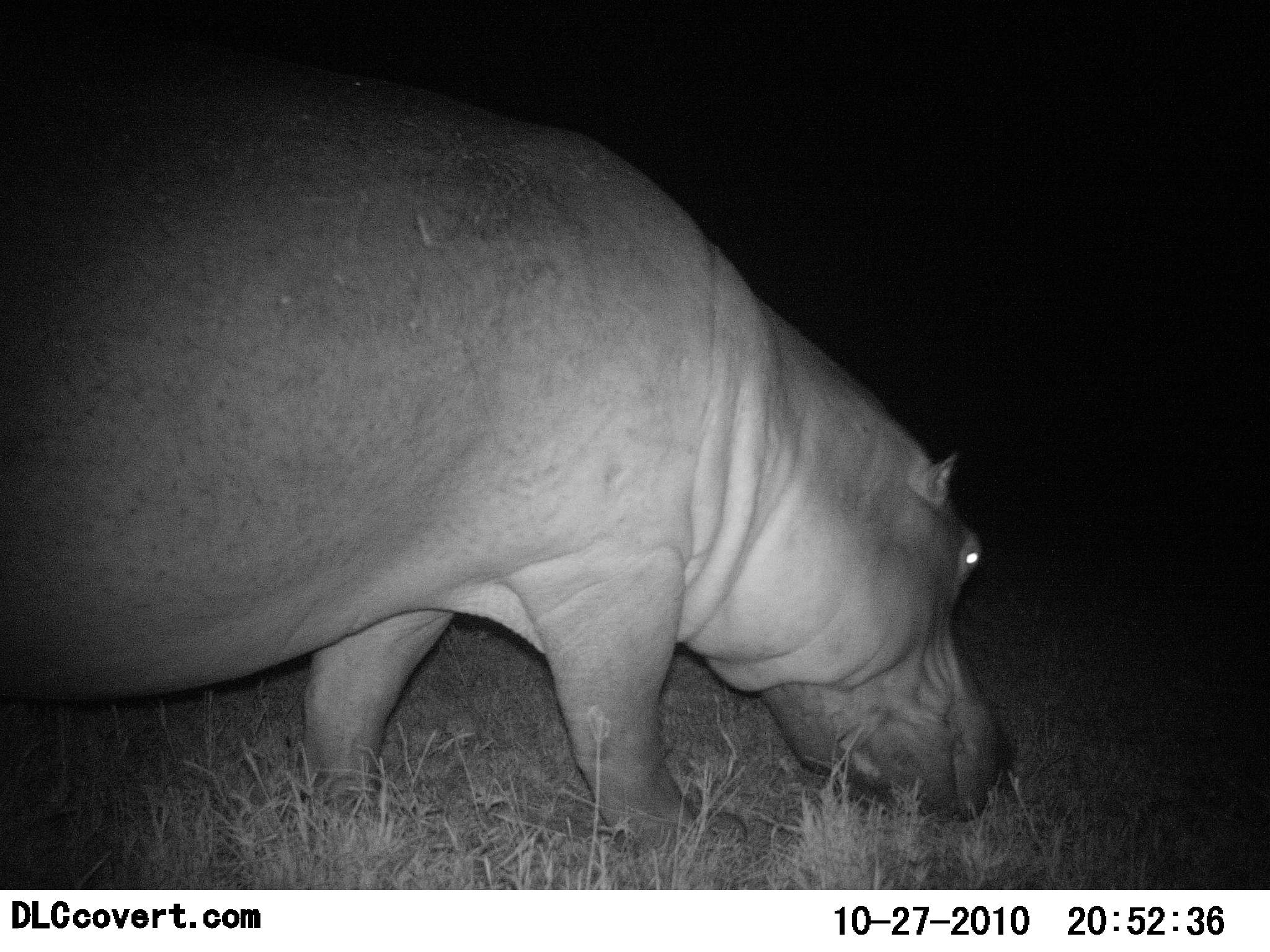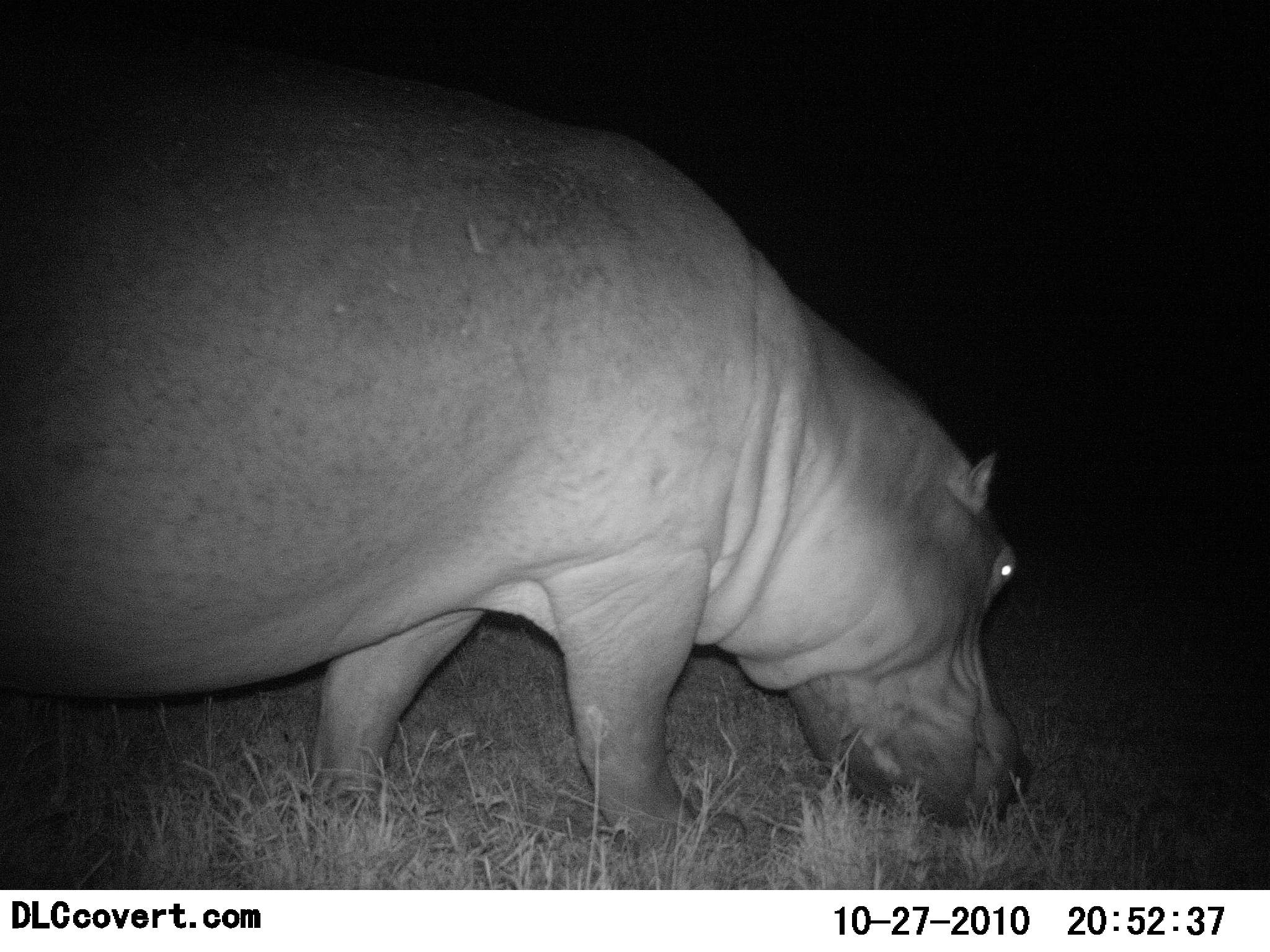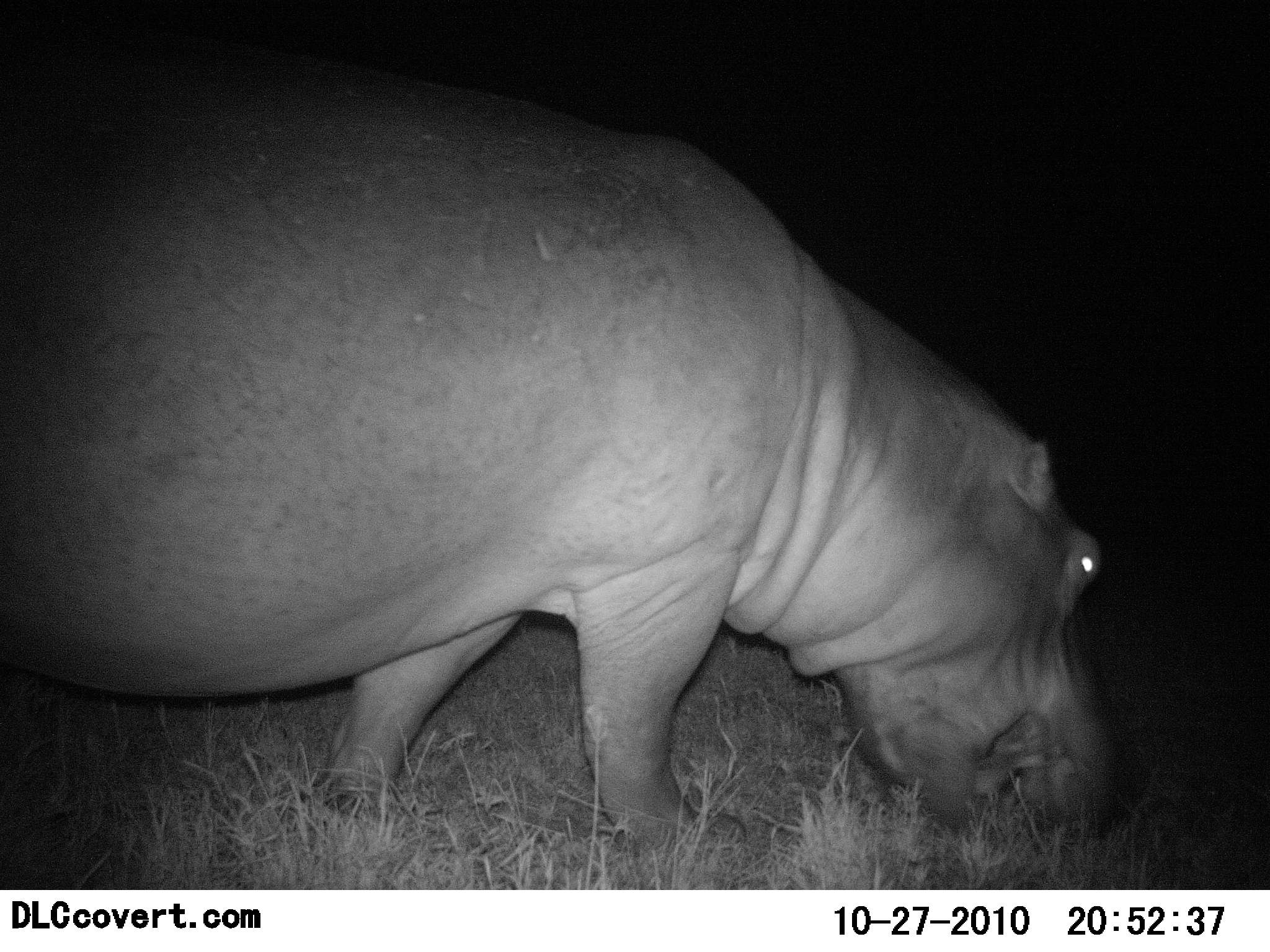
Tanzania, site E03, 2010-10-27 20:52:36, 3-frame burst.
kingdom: Animalia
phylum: Chordata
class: Mammalia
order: Artiodactyla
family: Hippopotamidae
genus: Hippopotamus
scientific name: Hippopotamus amphibius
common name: hippopotamus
Hippopotamus (Hippopotamus amphibius), count 1. Behavior (volunteer vote fractions): standing 12%, resting 0%, moving 18%, interacting 0%. Young present (vote fraction): 0%. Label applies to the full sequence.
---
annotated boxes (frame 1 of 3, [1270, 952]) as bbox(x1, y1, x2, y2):
animal: bbox(0, 133, 1016, 871)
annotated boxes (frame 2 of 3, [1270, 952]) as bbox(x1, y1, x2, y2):
animal: bbox(1, 85, 1031, 868)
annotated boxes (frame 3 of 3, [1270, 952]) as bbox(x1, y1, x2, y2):
animal: bbox(0, 125, 1116, 866)